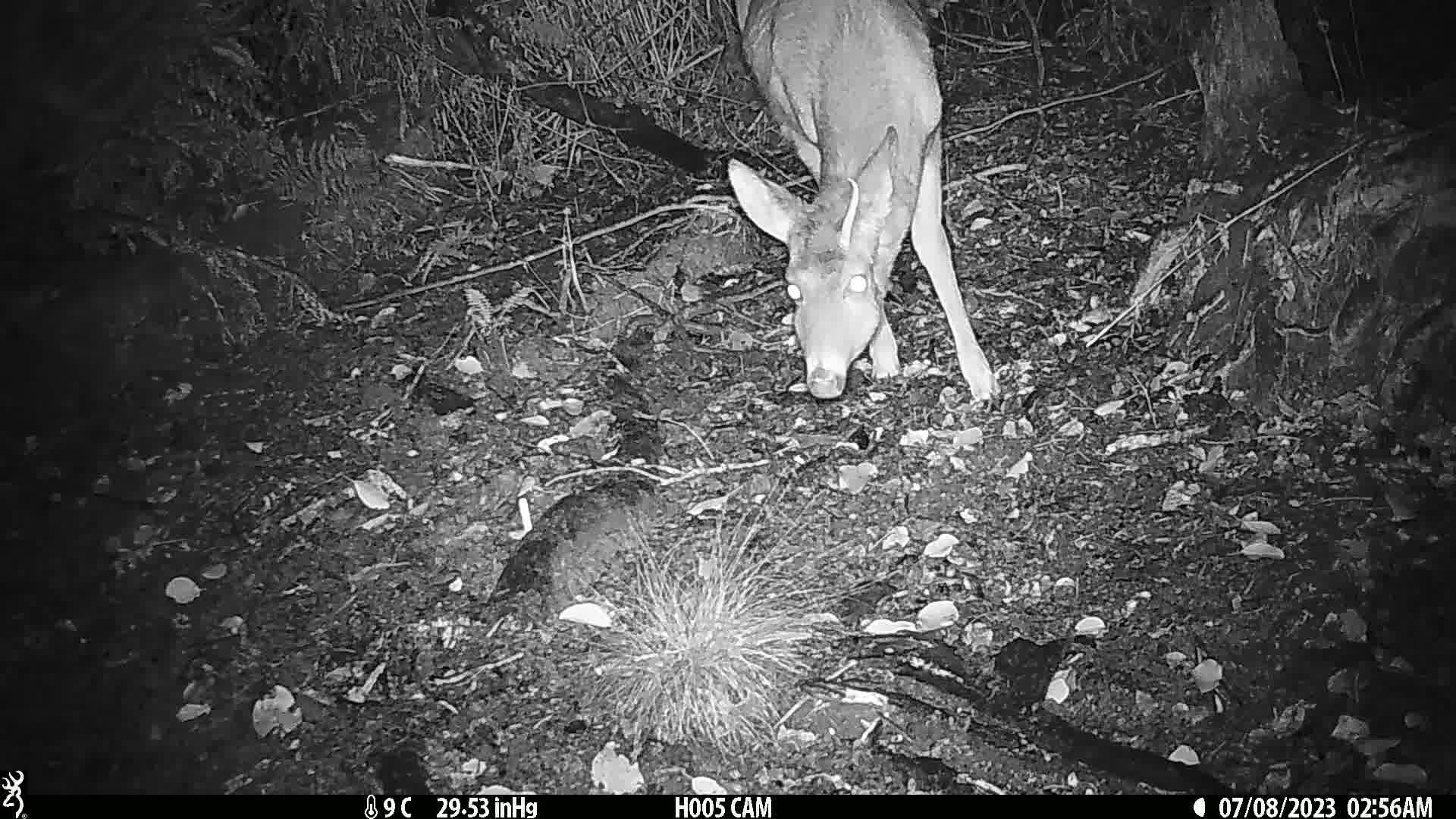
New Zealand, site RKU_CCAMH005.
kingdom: Animalia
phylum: Chordata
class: Mammalia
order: Artiodactyla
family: Cervidae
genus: Odocoileus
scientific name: Odocoileus virginianus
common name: white-tailed deer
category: white tailed deer